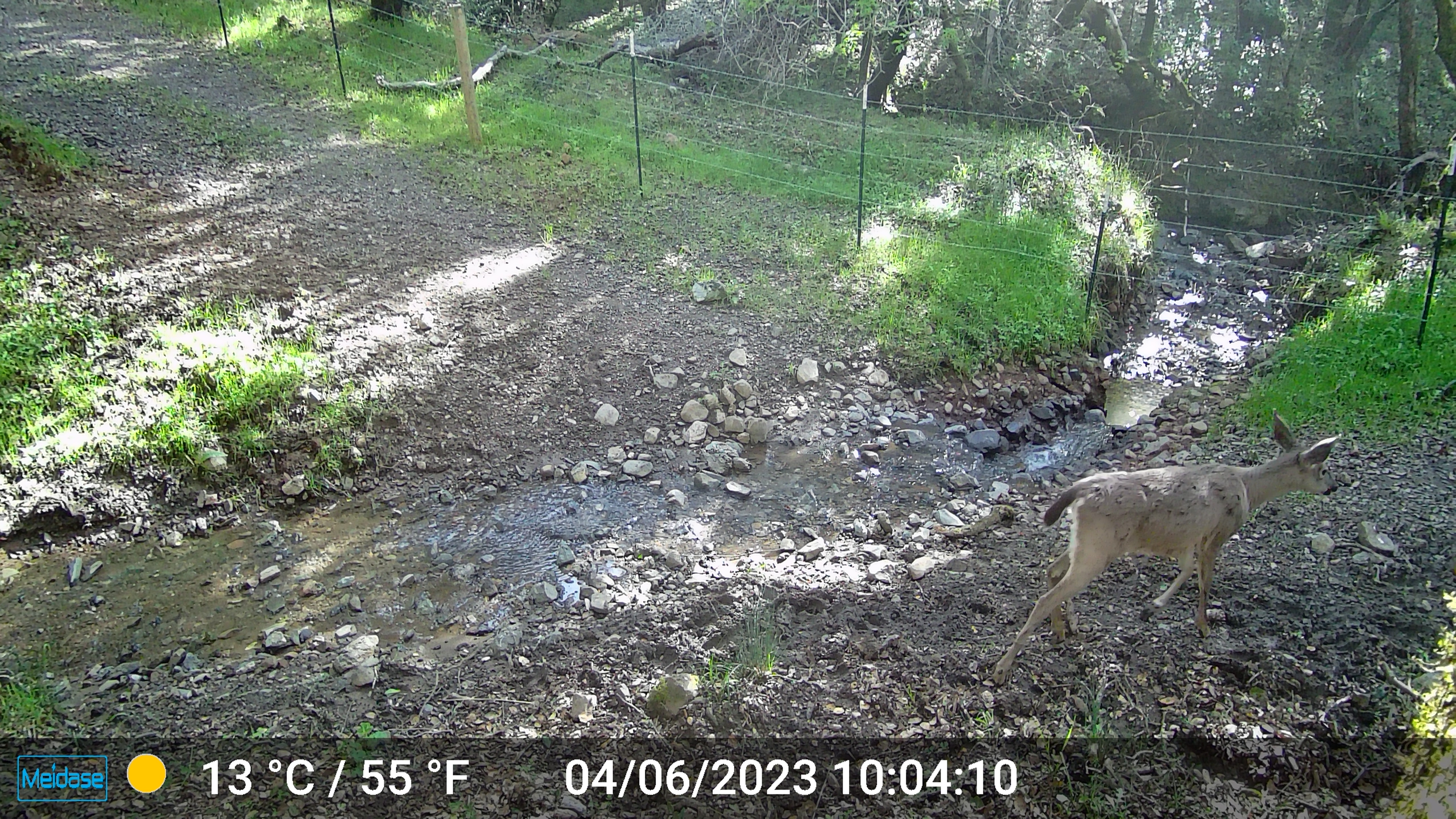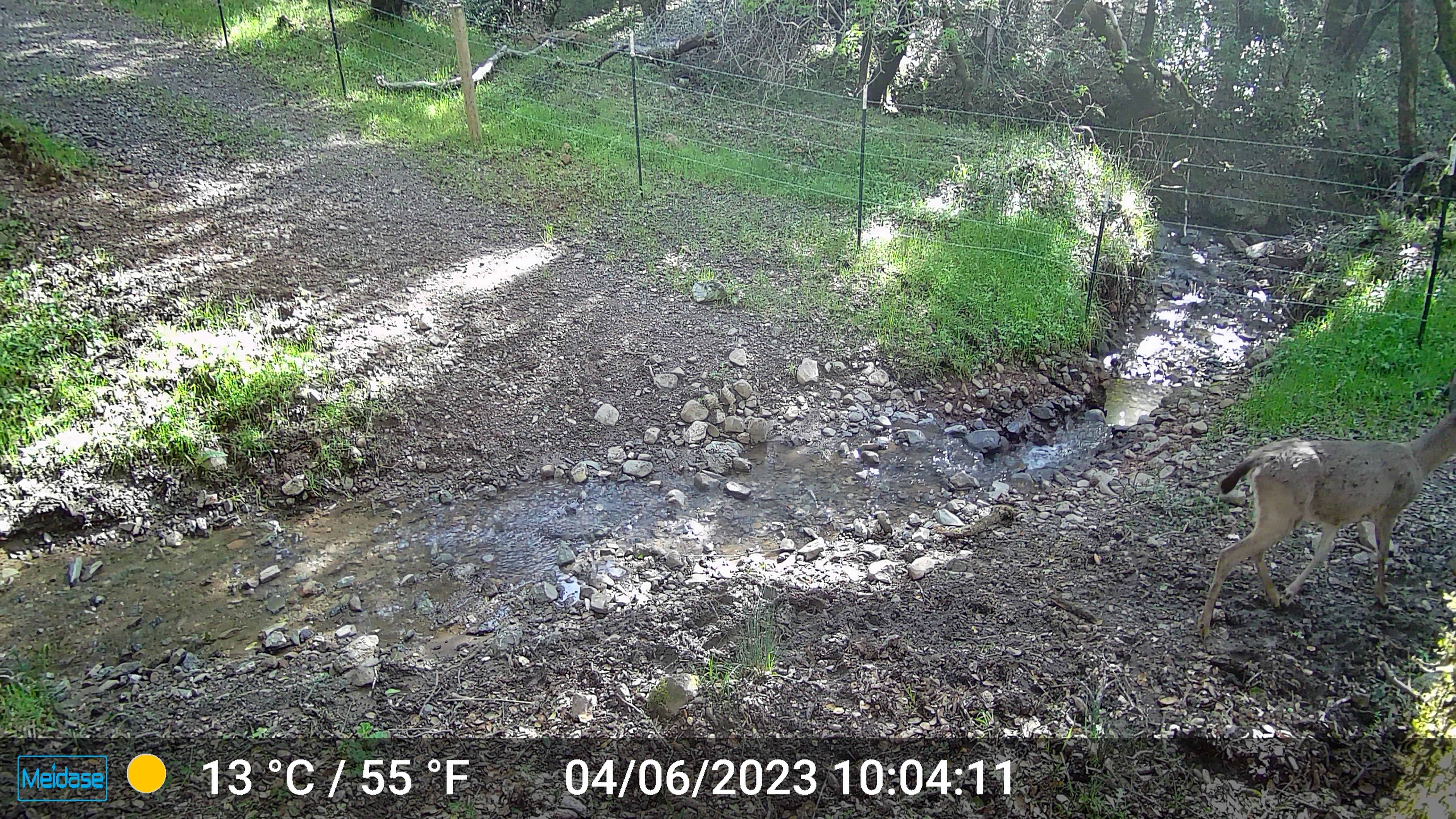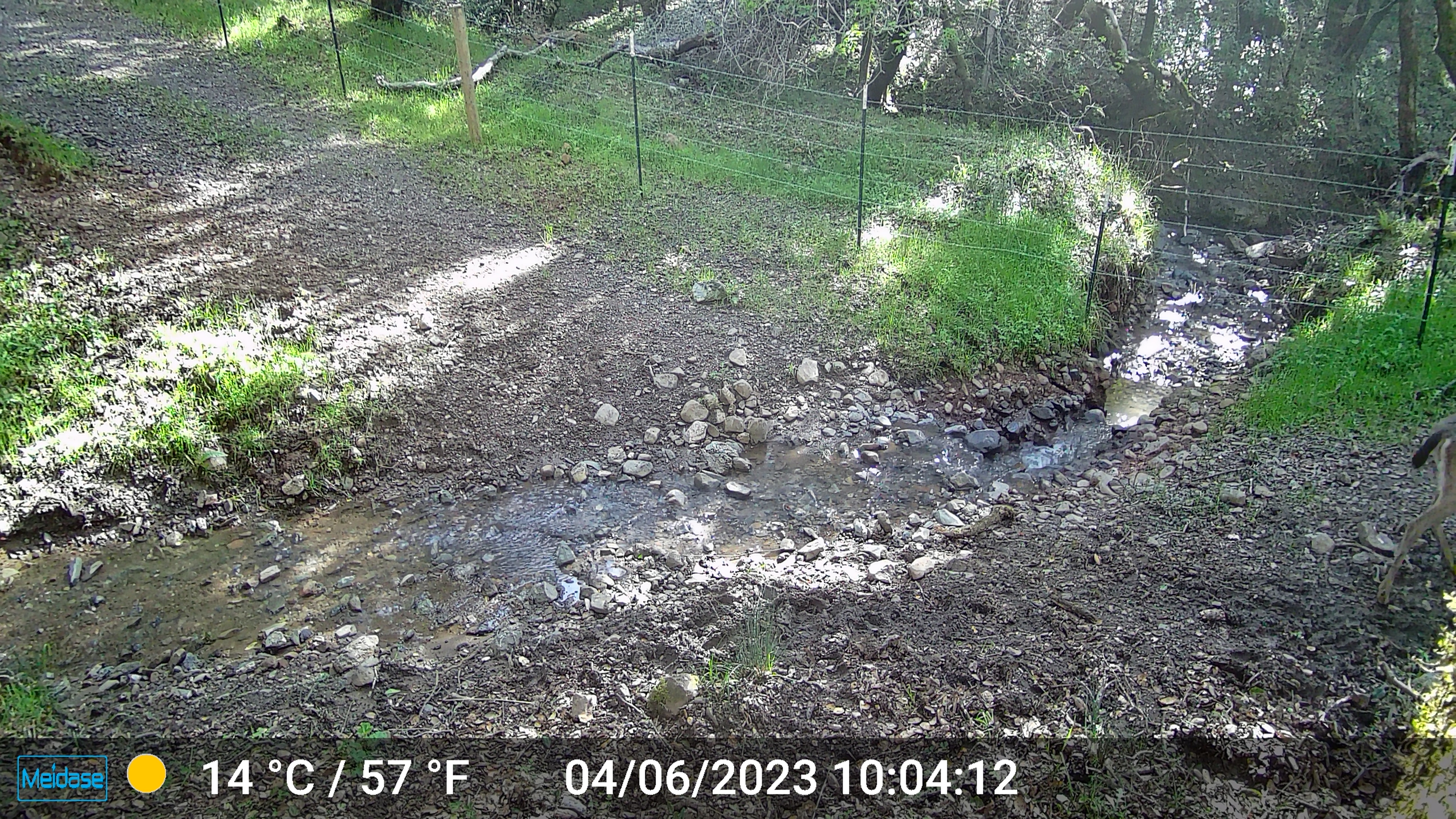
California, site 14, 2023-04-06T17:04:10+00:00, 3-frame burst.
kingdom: Animalia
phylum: Chordata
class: Mammalia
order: Artiodactyla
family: Cervidae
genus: Odocoileus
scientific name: Odocoileus hemionus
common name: mule deer